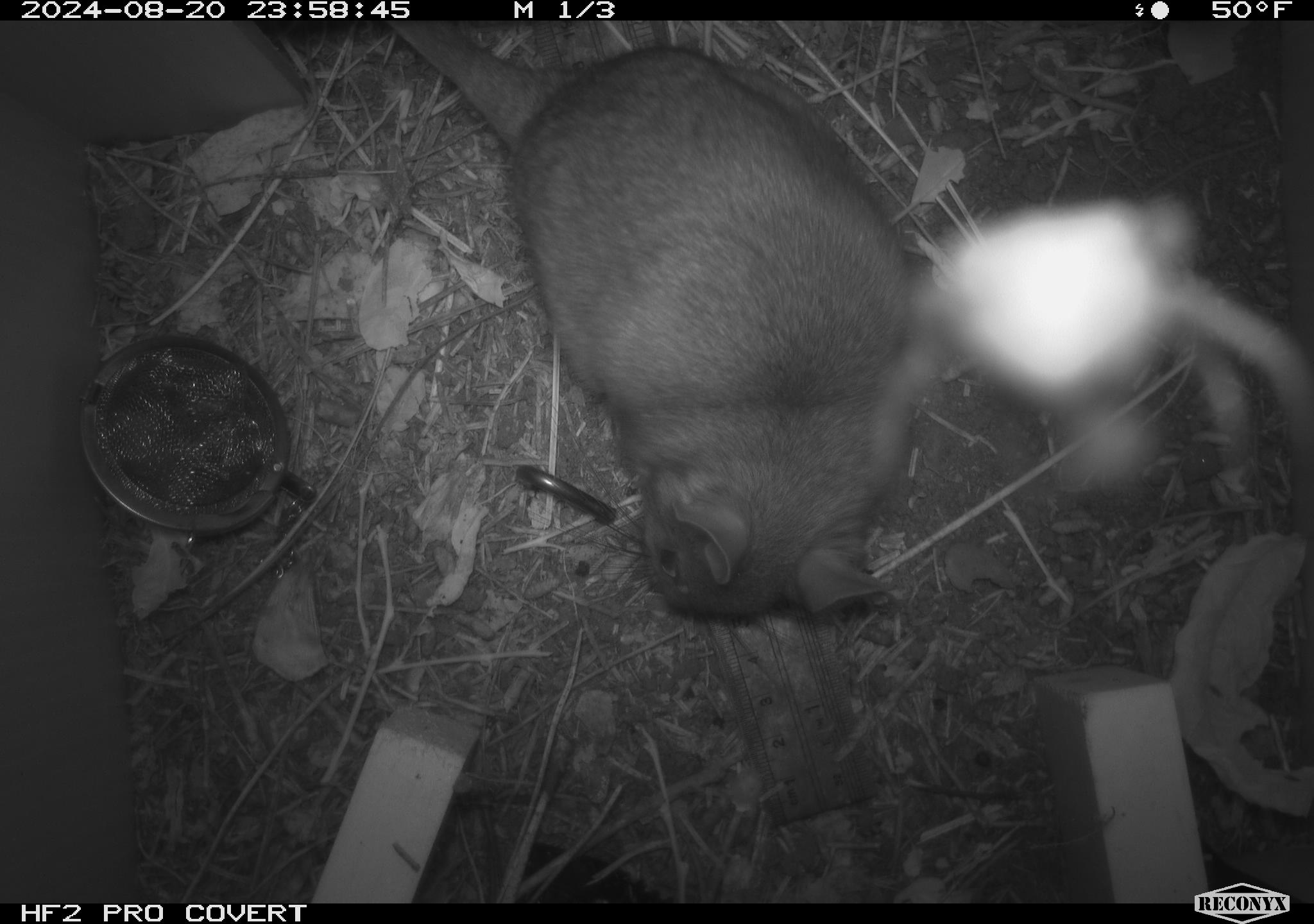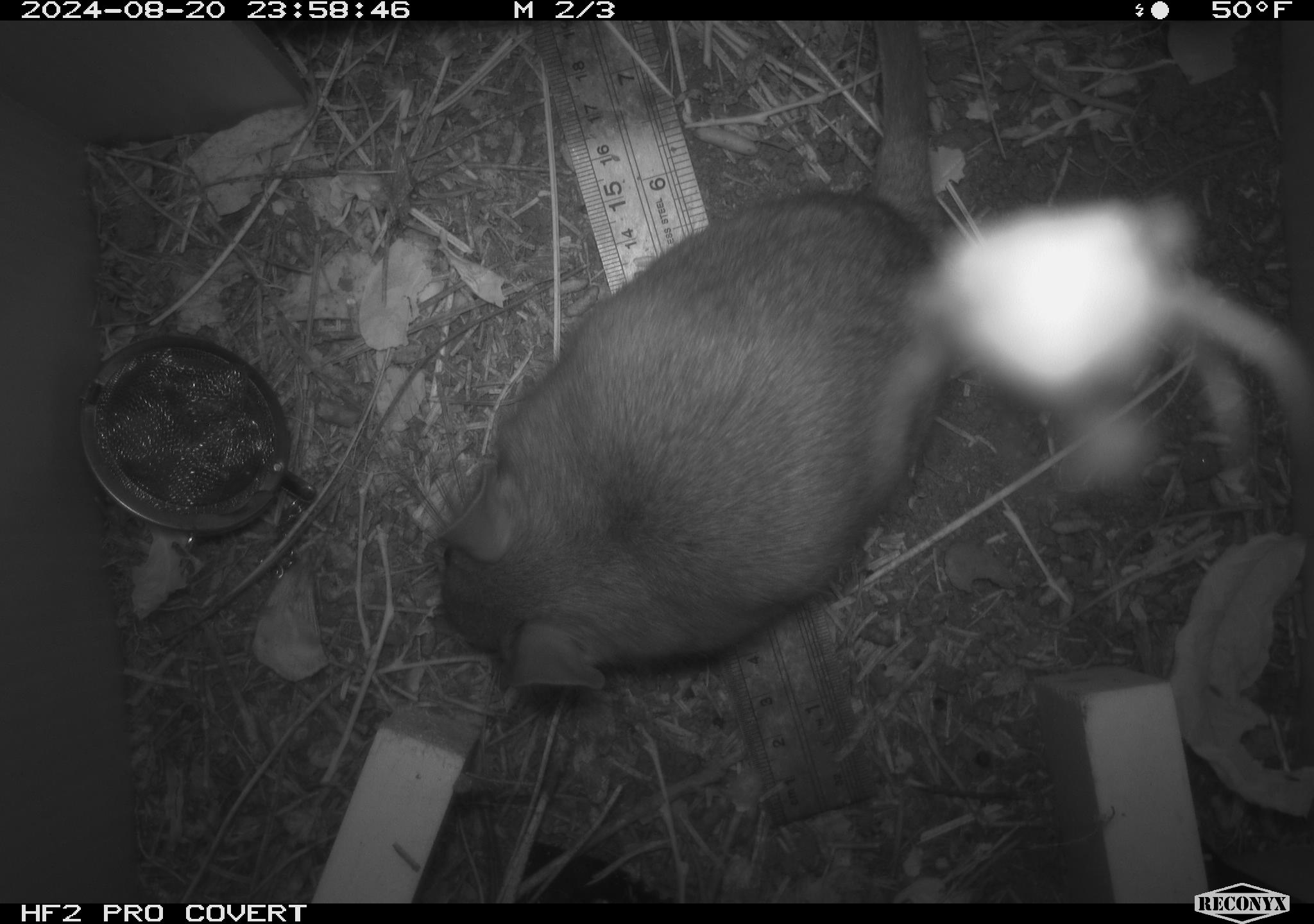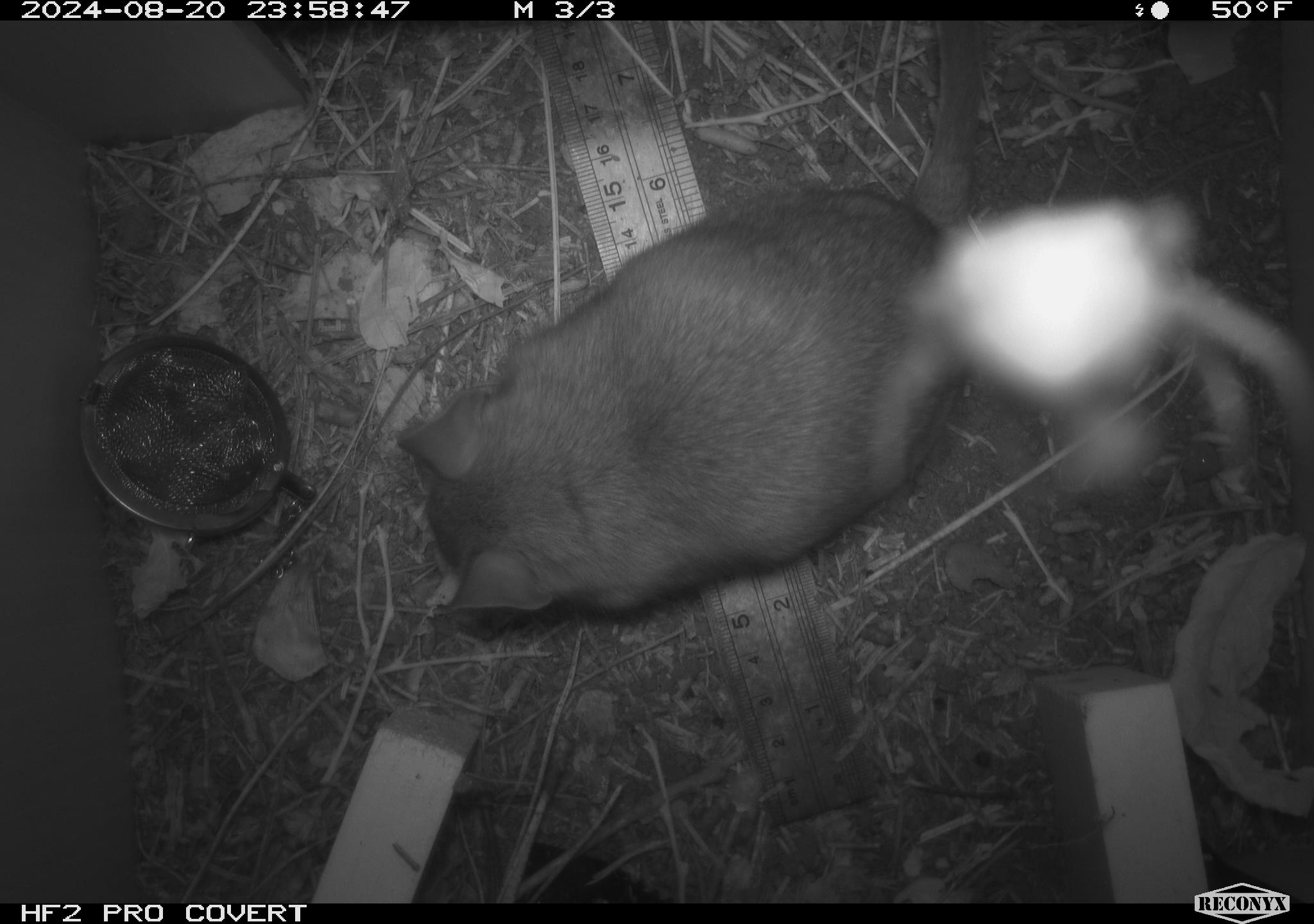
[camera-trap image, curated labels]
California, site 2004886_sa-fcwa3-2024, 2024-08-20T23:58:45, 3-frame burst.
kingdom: Animalia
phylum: Chordata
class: Mammalia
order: Rodentia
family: Cricetidae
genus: Neotoma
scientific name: Neotoma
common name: pack rat or woodrat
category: neotoma species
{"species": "neotoma species (pack rat or woodrat) (Neotoma)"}